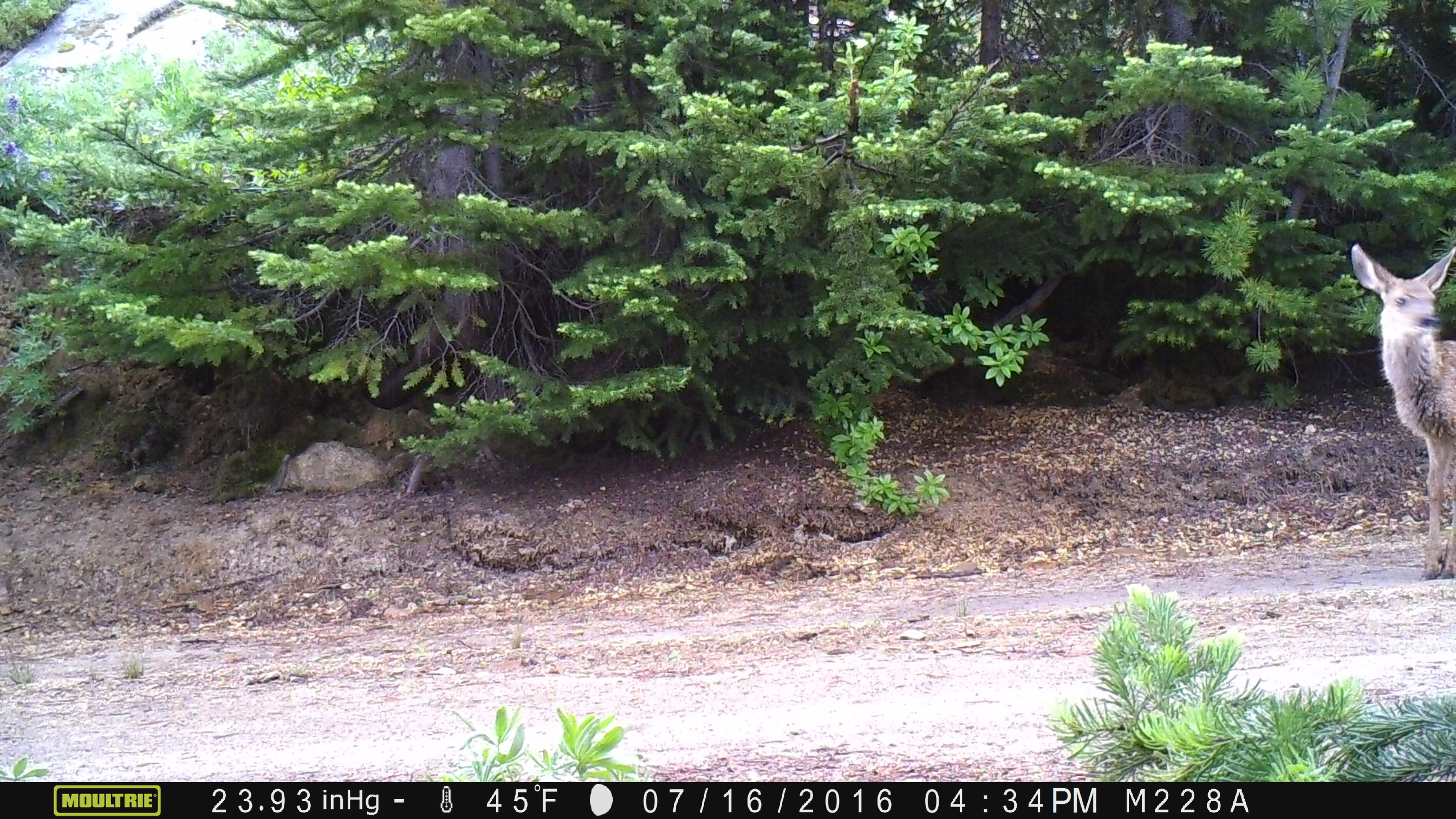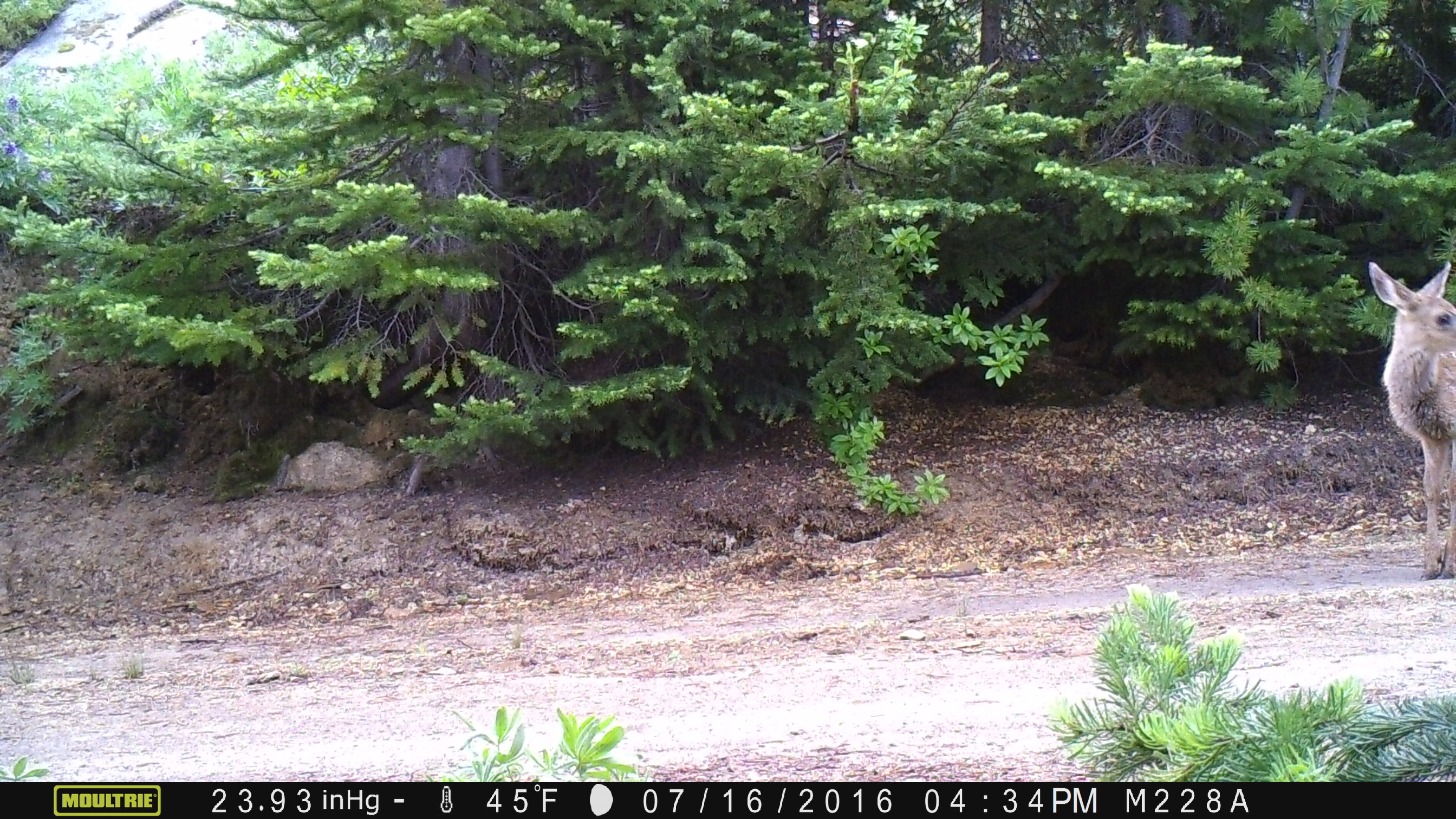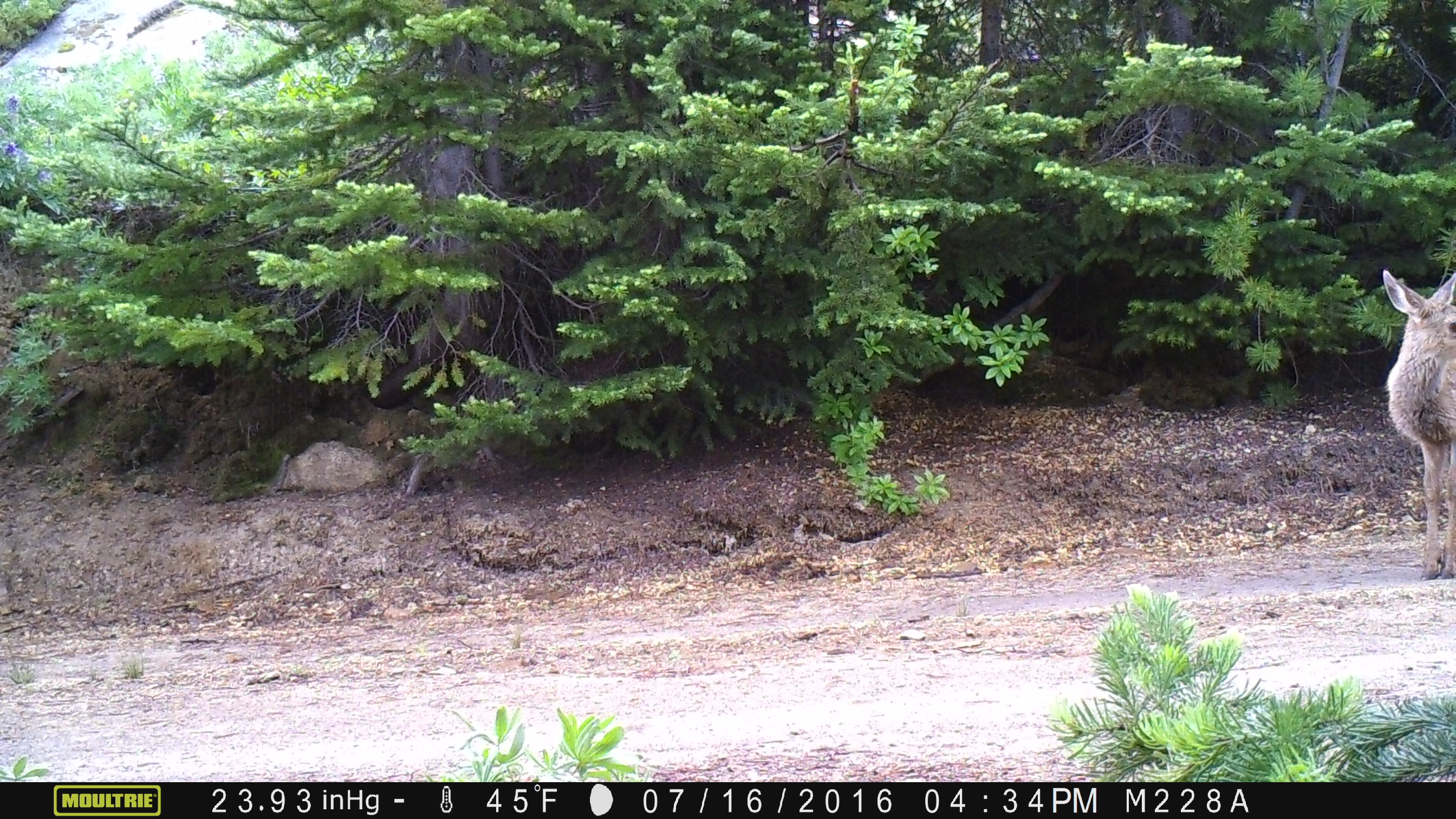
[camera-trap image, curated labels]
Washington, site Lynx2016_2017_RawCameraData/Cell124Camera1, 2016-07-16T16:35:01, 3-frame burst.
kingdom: Animalia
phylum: Chordata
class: Mammalia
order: Artiodactyla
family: Cervidae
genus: Odocoileus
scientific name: Odocoileus hemionus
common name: mule deer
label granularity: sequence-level